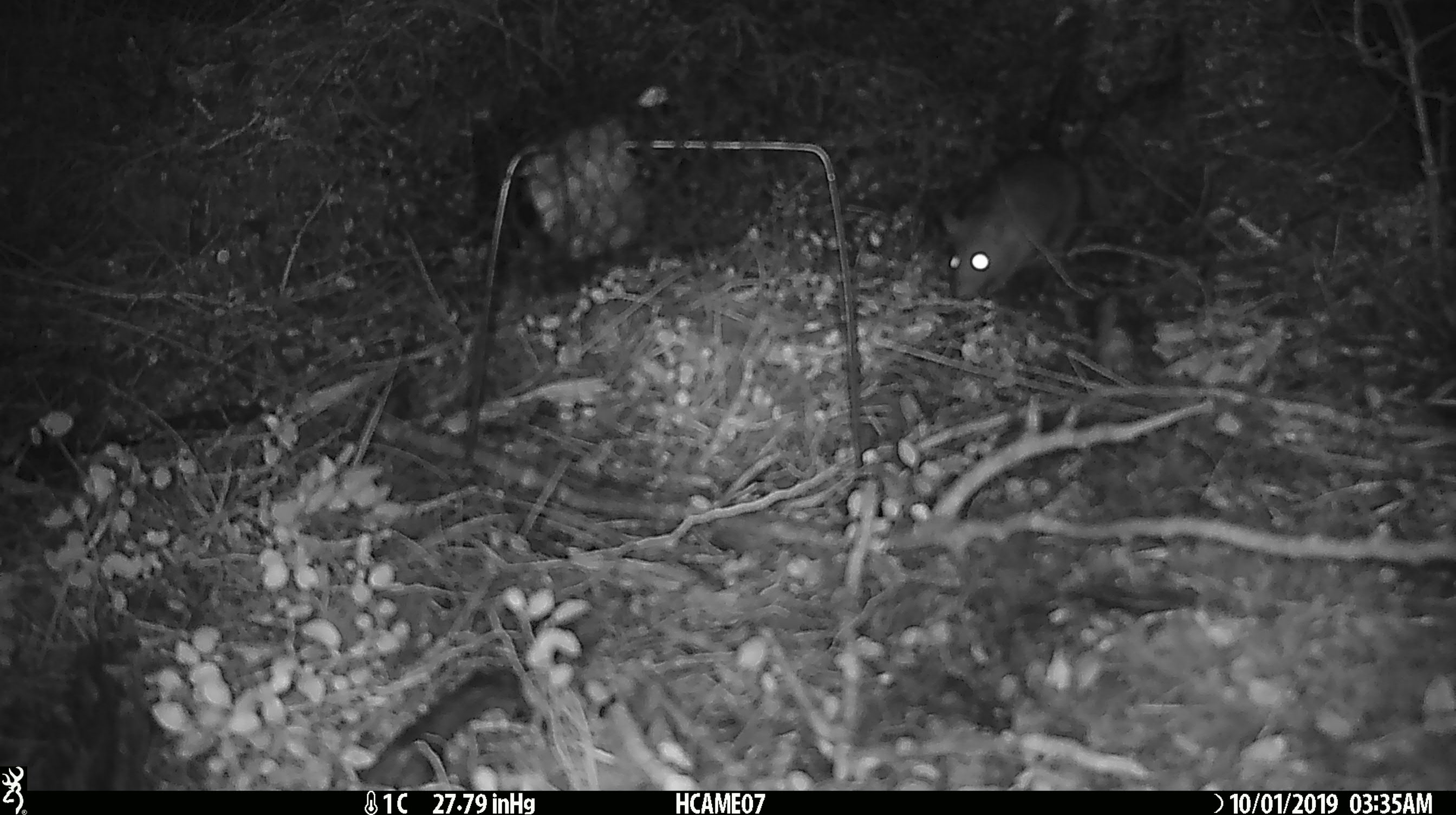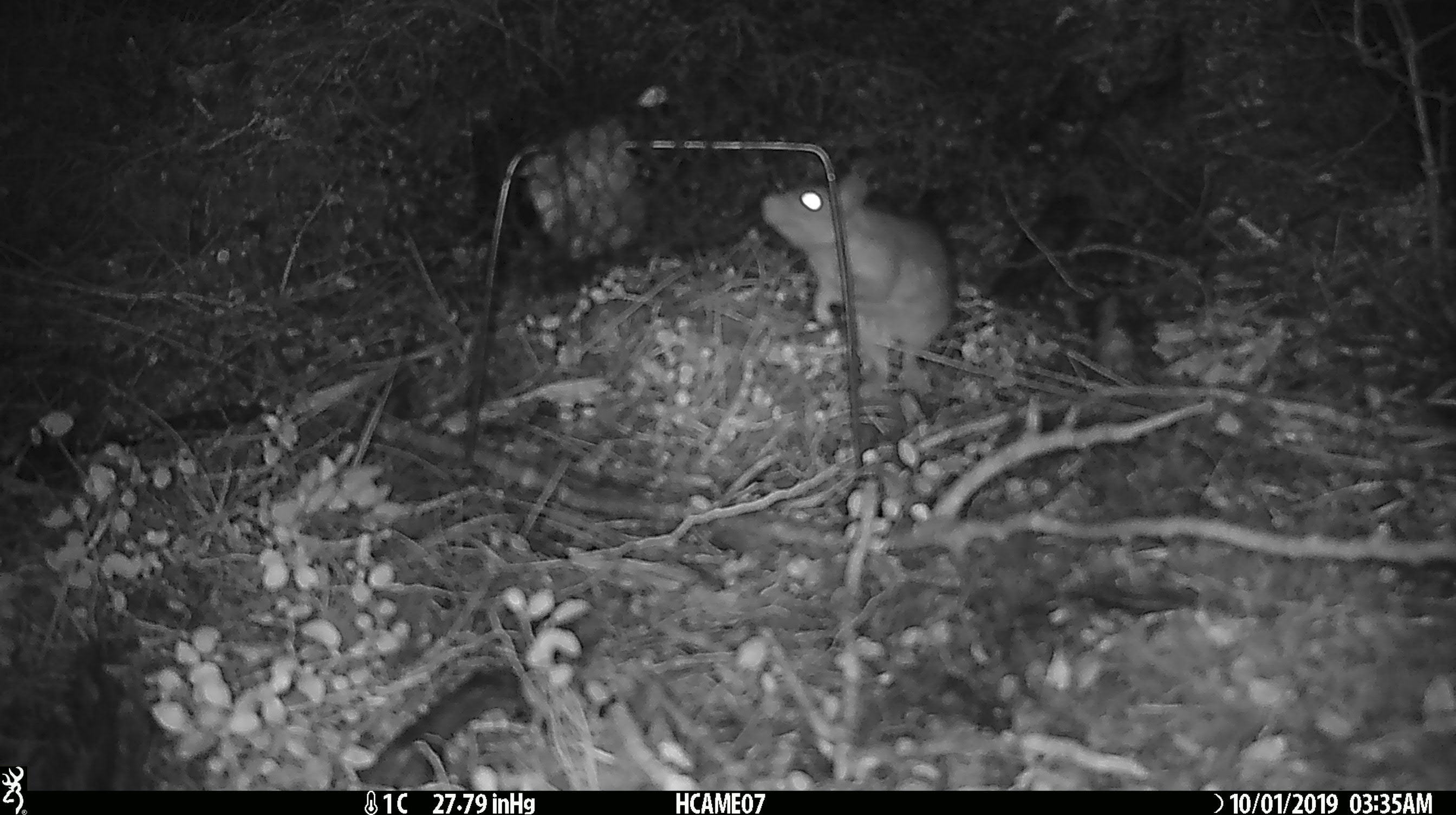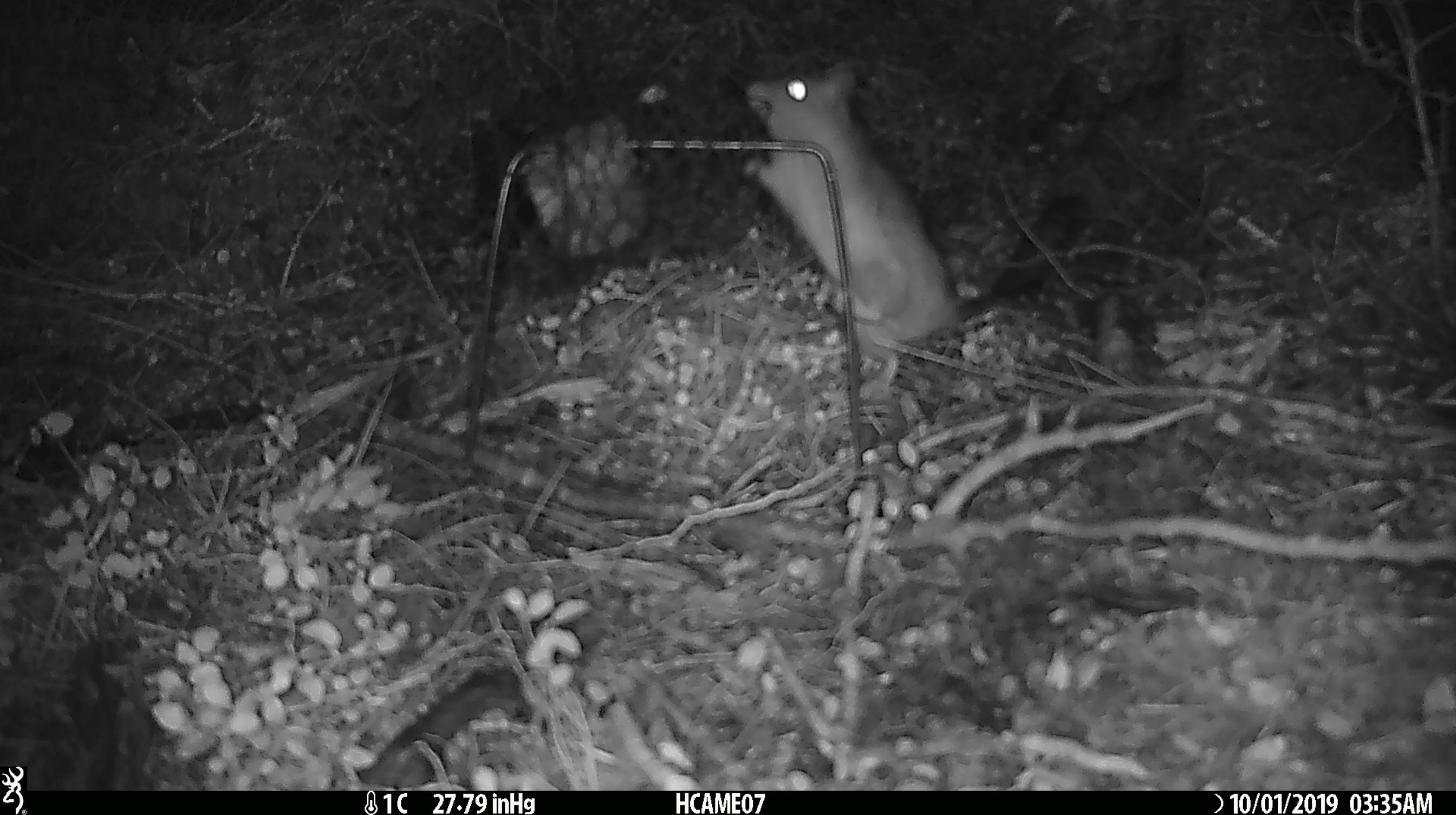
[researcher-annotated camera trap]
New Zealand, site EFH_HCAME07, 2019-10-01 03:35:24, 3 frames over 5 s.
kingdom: Animalia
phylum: Chordata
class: Mammalia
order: Rodentia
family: Muridae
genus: Rattus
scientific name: Rattus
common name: rat